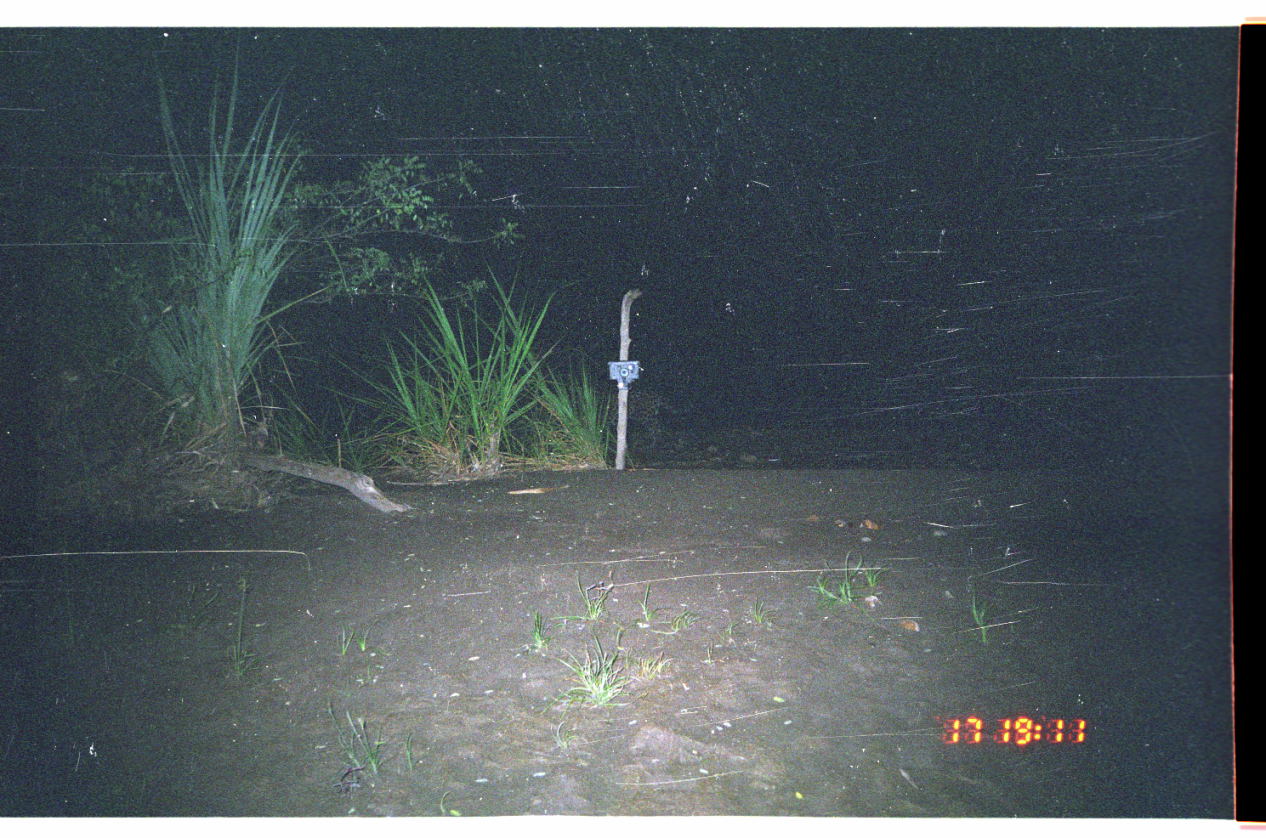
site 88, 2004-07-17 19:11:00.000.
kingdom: Animalia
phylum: Chordata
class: Mammalia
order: Carnivora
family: Felidae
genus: Leopardus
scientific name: Leopardus pardalis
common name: ocelot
Leopardus pardalis (ocelot).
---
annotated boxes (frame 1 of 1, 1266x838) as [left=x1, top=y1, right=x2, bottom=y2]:
leopardus pardalis: [left=599, top=387, right=698, bottom=451]